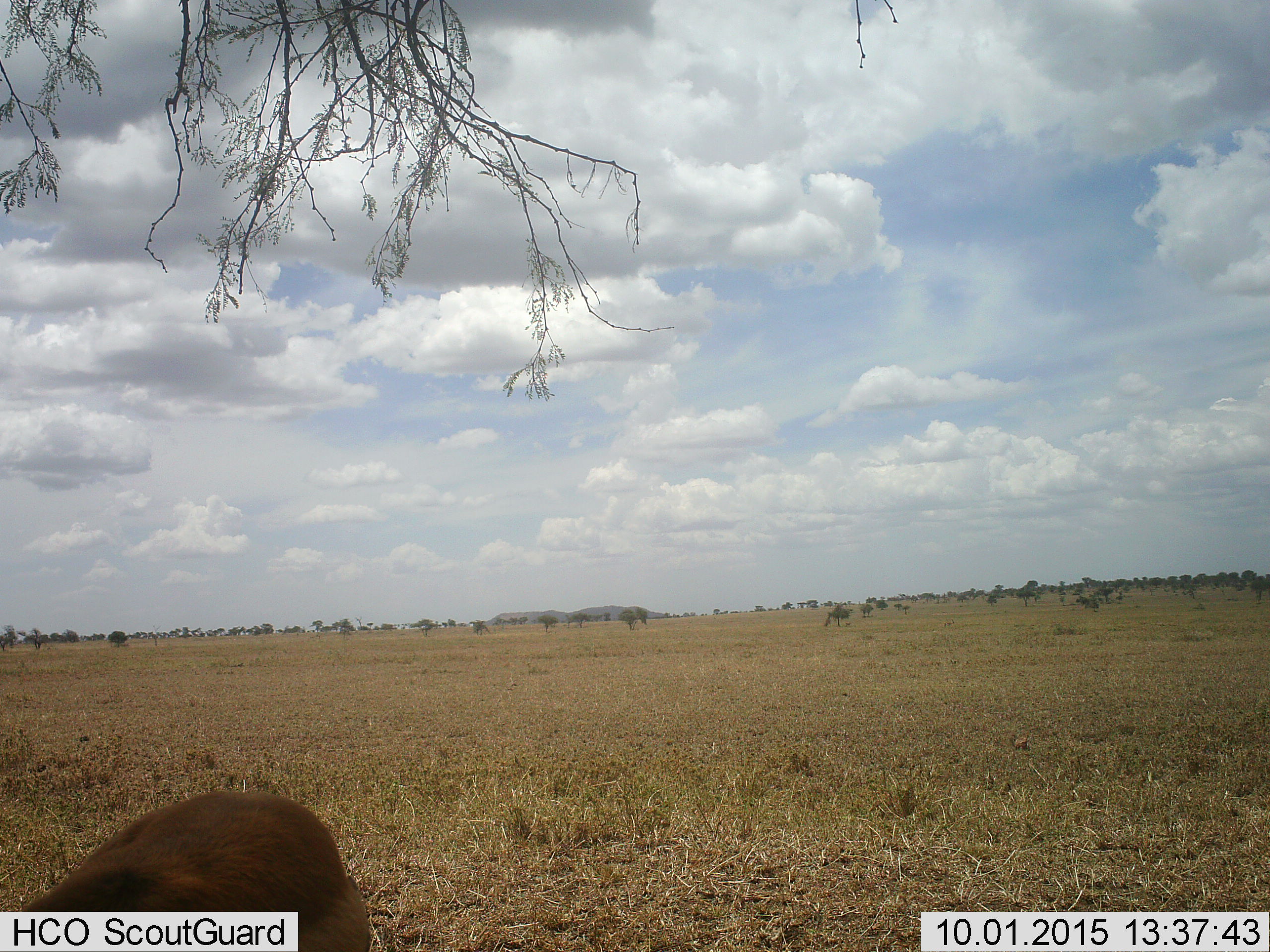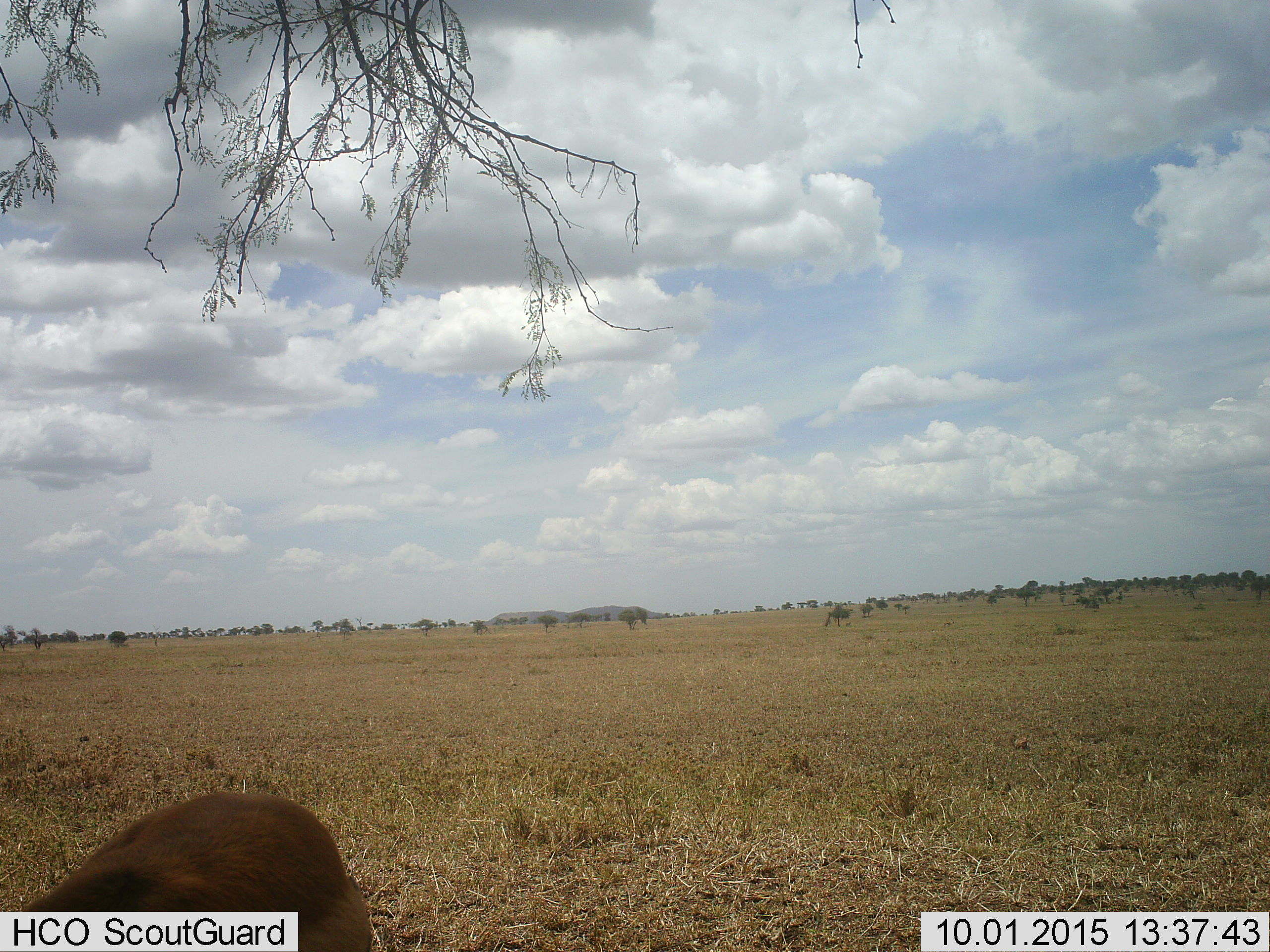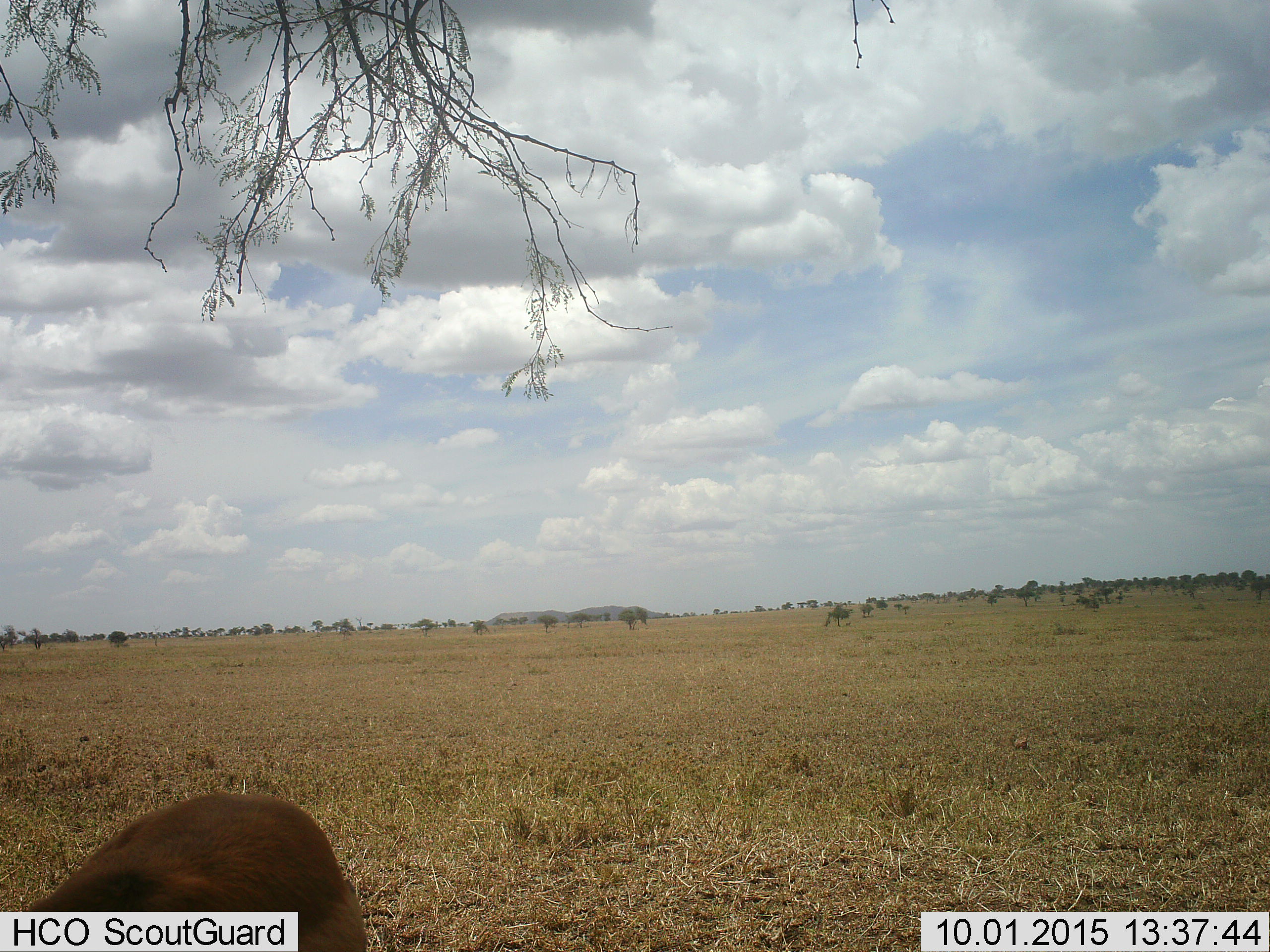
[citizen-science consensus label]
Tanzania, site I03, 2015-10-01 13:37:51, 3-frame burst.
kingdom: Animalia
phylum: Chordata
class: Mammalia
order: Artiodactyla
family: Bovidae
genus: Eudorcas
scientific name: Eudorcas thomsonii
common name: thomson's gazelle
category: gazellethomsons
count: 1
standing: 40%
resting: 0%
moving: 20%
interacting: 0%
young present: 0%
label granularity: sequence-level